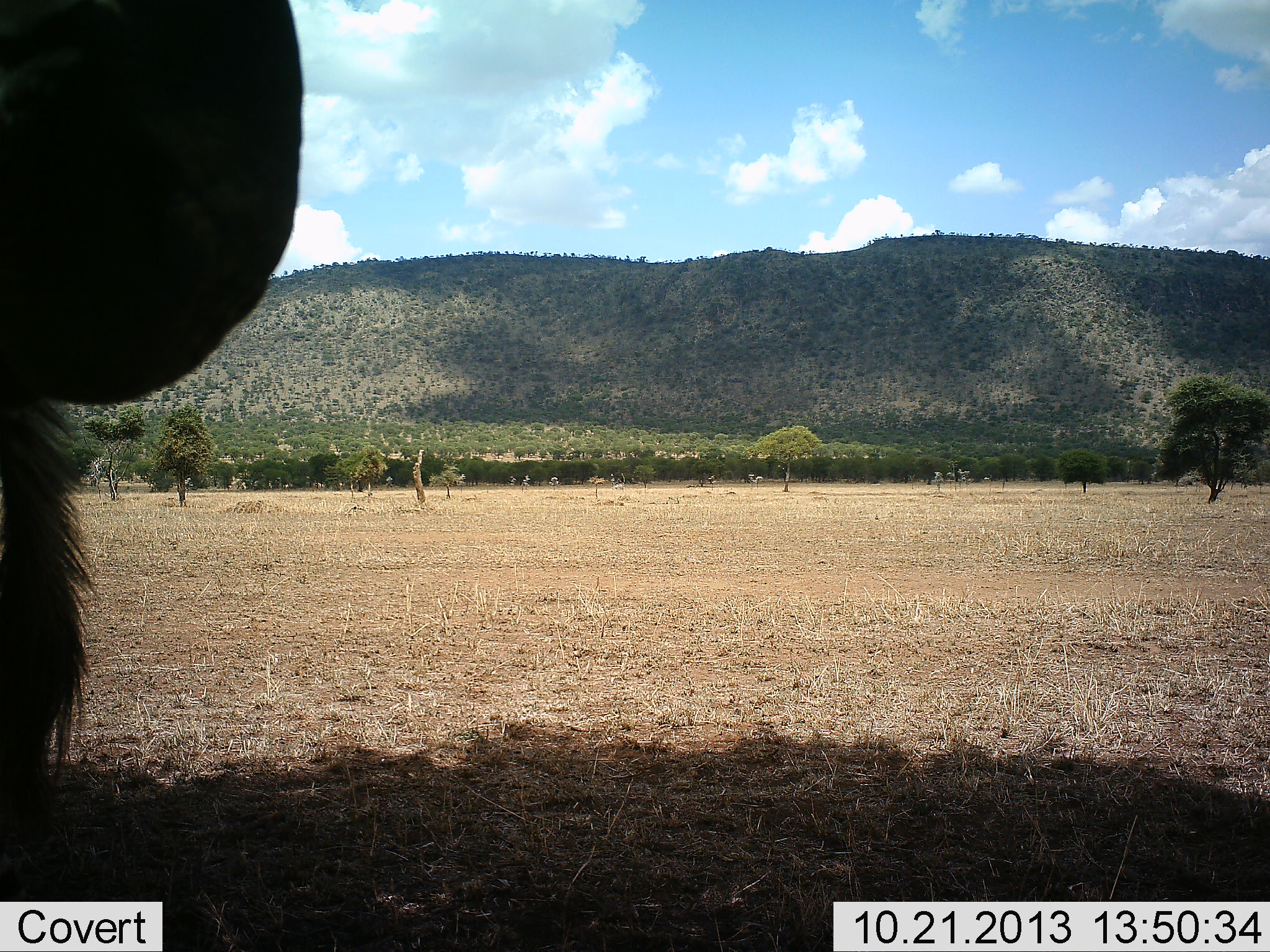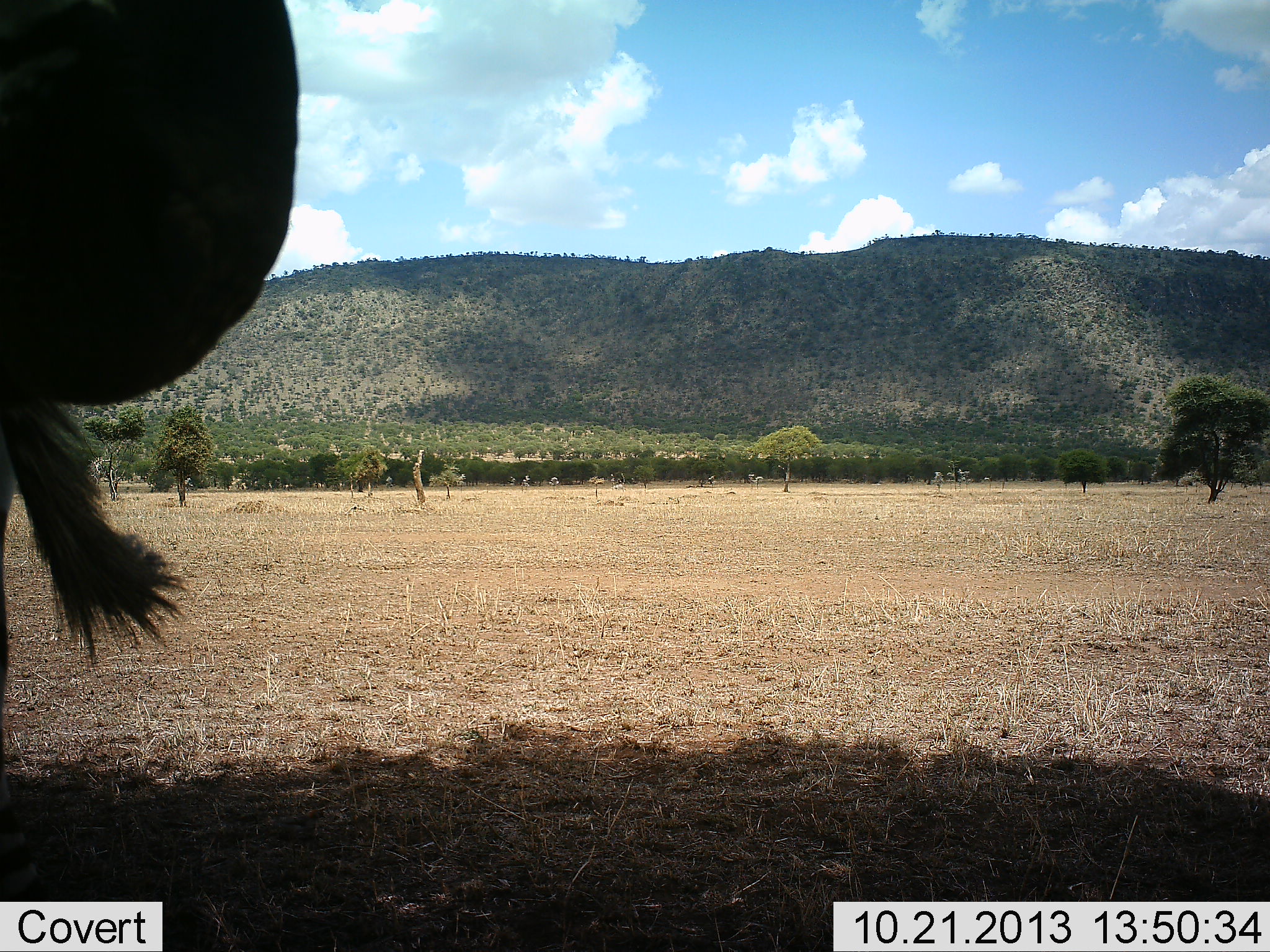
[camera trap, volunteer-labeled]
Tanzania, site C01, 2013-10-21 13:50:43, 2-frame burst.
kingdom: Animalia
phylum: Chordata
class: Mammalia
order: Artiodactyla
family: Bovidae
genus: Connochaetes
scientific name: Connochaetes taurinus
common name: blue wildebeest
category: wildebeest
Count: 1.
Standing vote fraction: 100%.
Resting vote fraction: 0%.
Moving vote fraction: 0%.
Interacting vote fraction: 0%.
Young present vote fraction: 0%.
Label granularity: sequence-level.